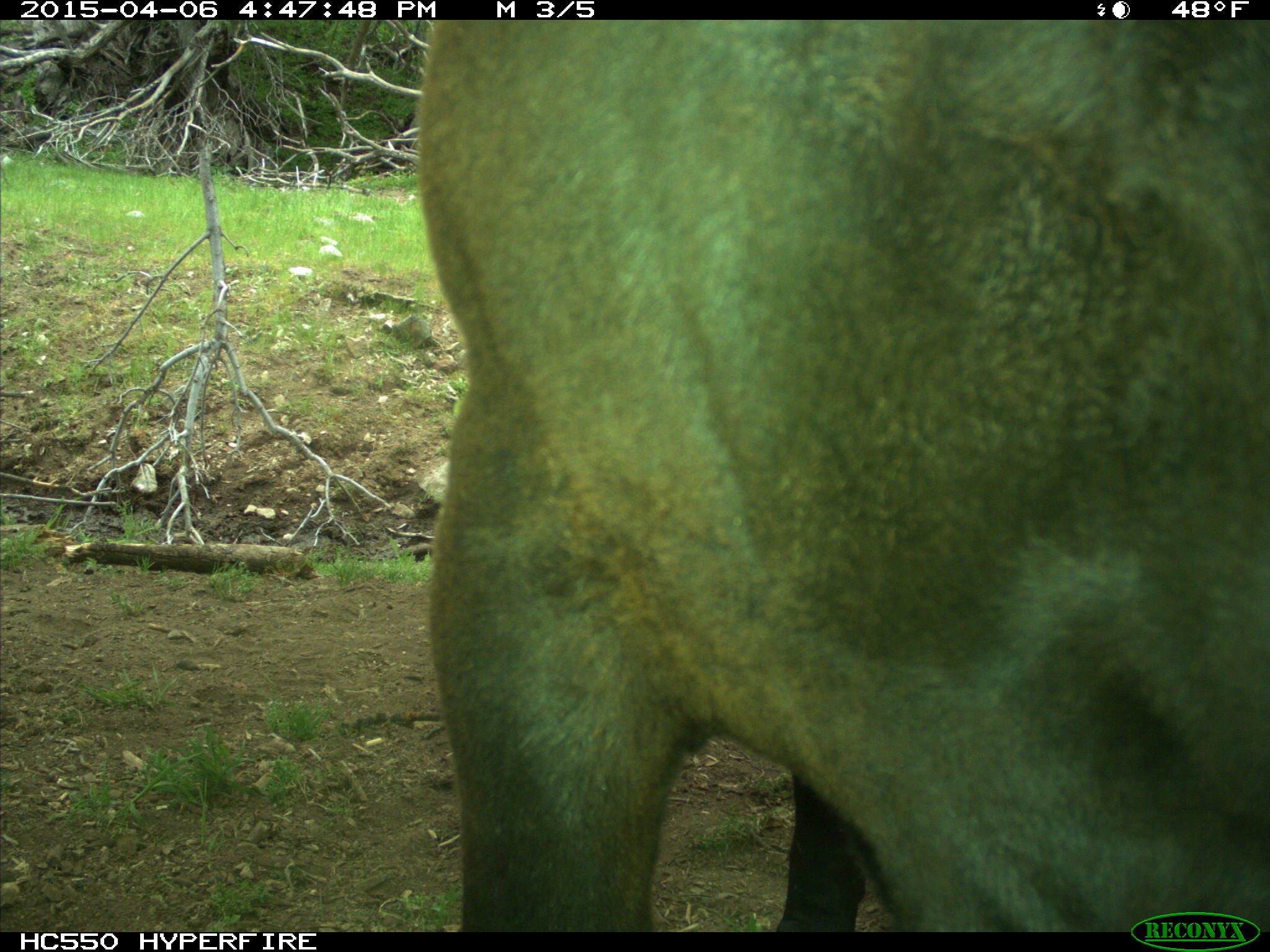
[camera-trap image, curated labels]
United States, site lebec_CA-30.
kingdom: Animalia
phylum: Chordata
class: Mammalia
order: Artiodactyla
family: Bovidae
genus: Bos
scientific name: Bos taurus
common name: domestic cow